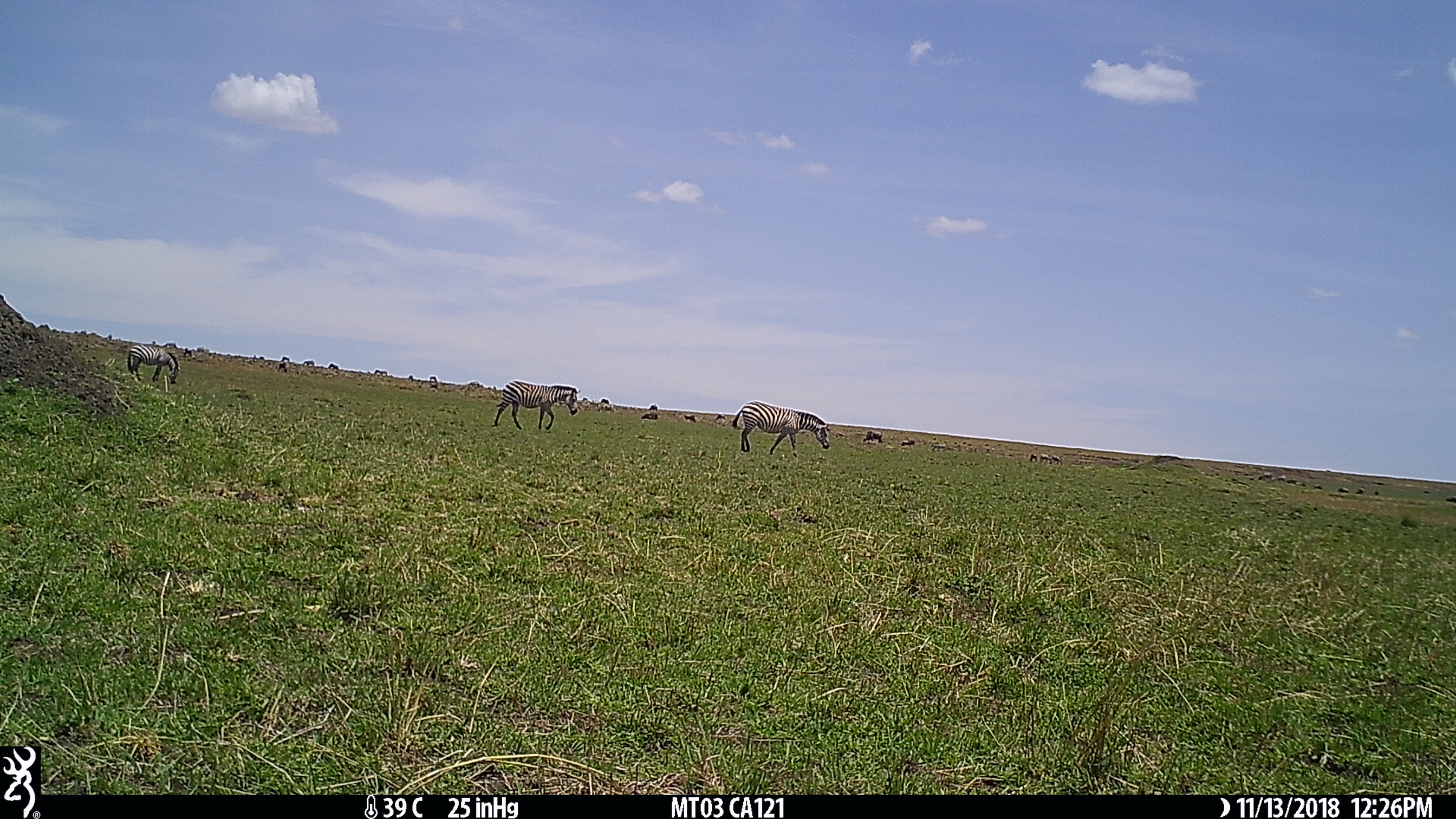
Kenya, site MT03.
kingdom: Animalia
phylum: Chordata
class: Mammalia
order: Perissodactyla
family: Equidae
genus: Equus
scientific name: Equus quagga burchellii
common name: burchell's zebra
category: zebra